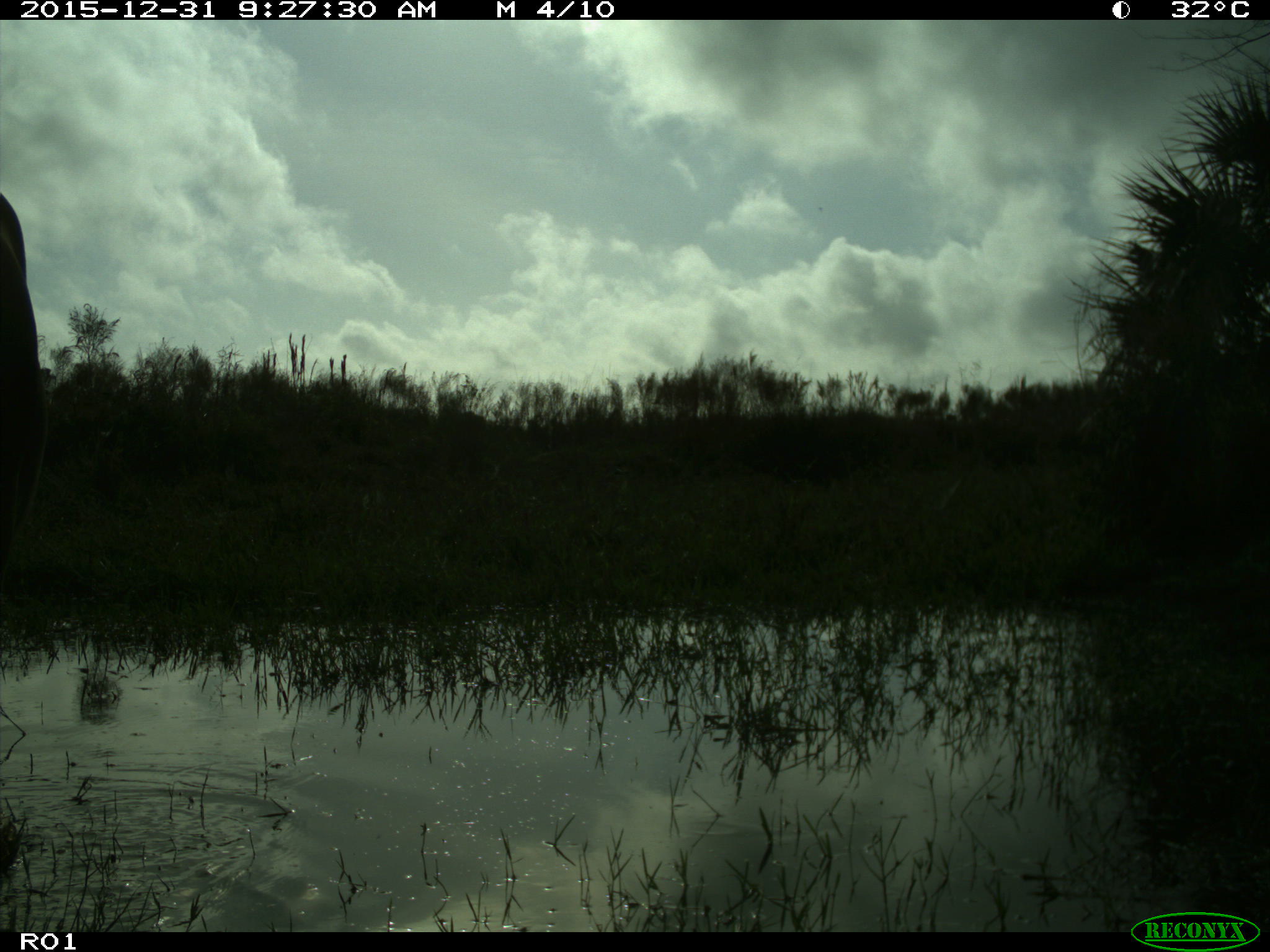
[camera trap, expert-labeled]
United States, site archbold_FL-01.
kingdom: Animalia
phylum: Chordata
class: Mammalia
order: Artiodactyla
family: Bovidae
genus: Bos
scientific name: Bos taurus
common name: domestic cow